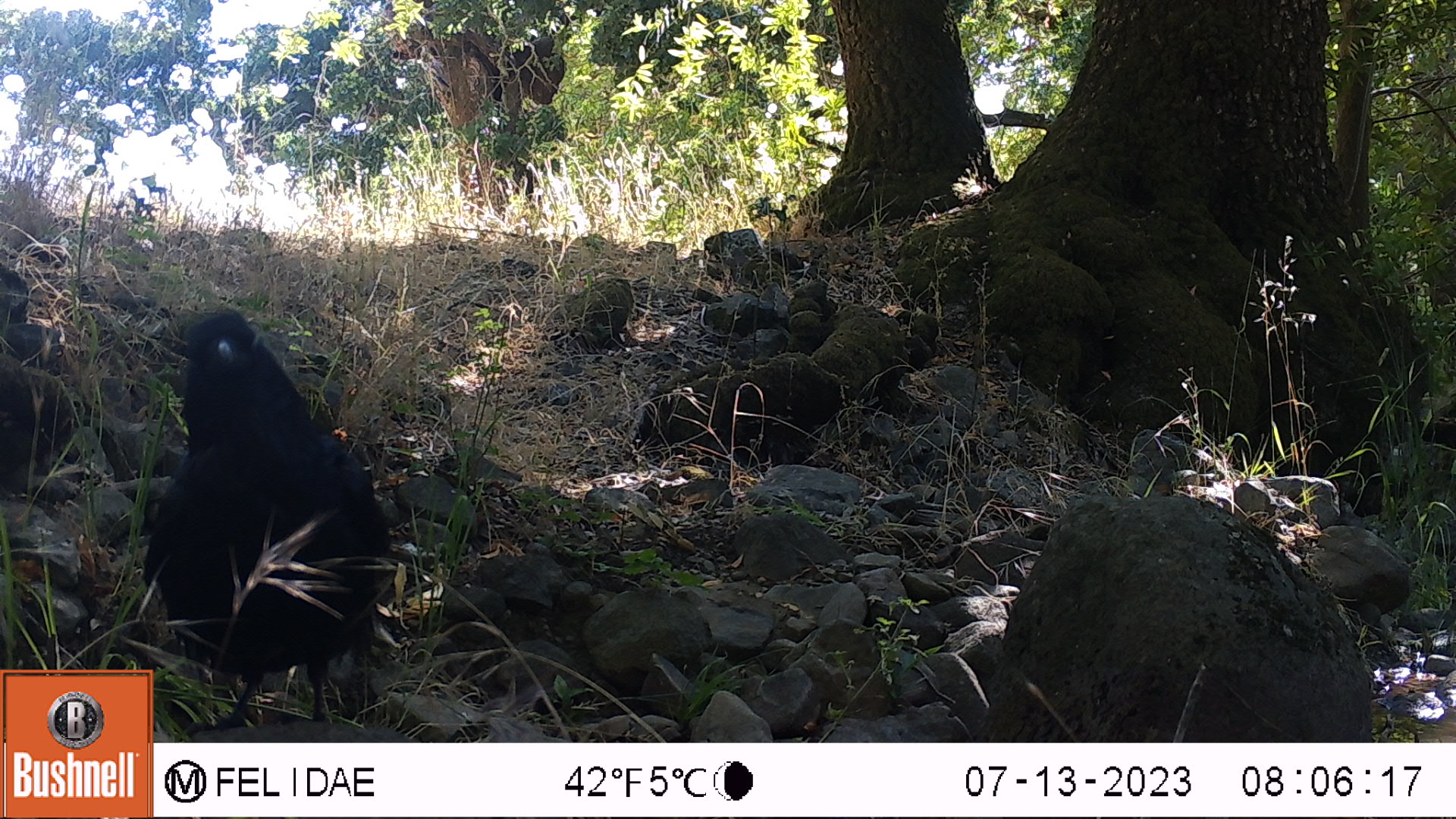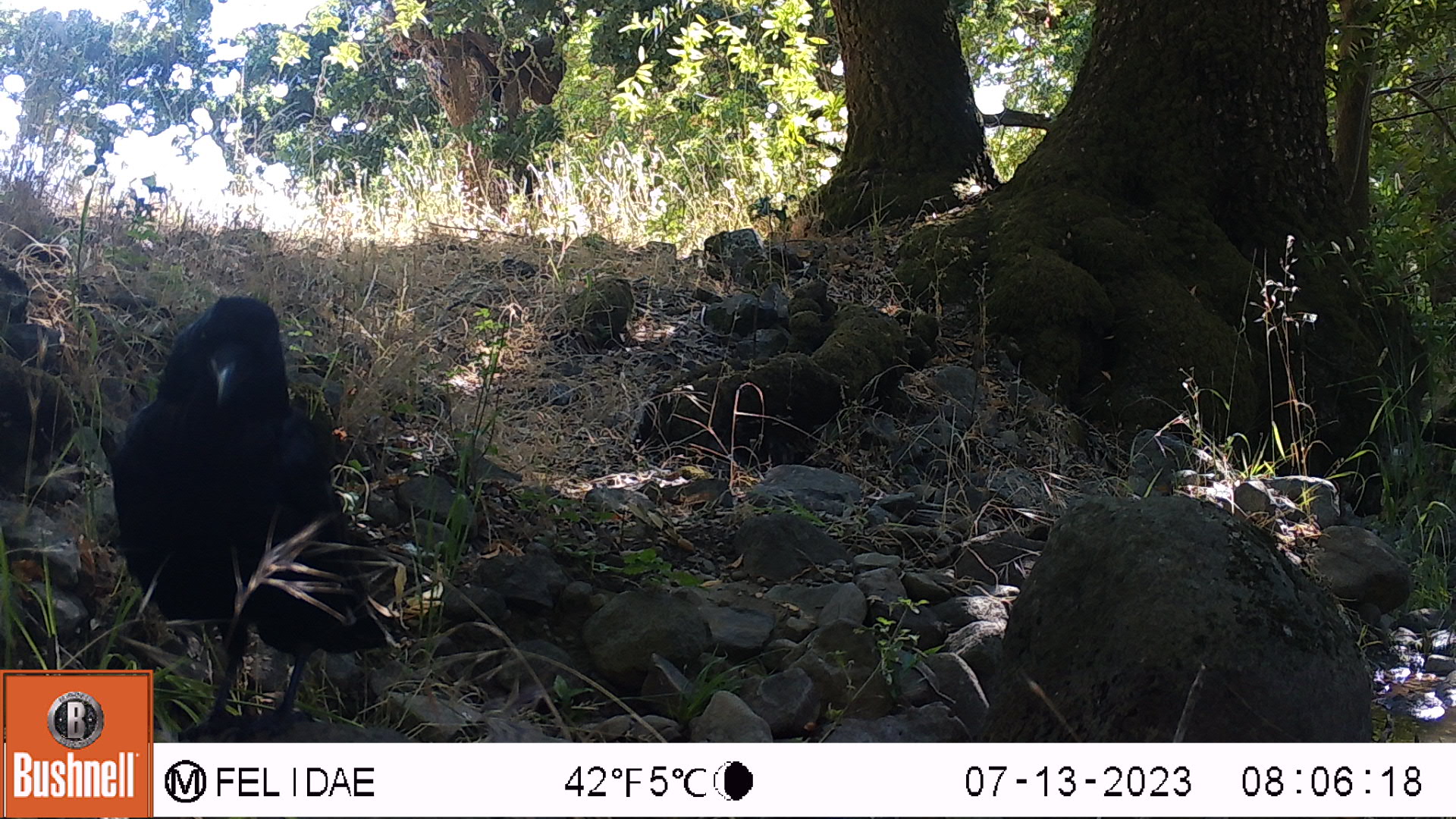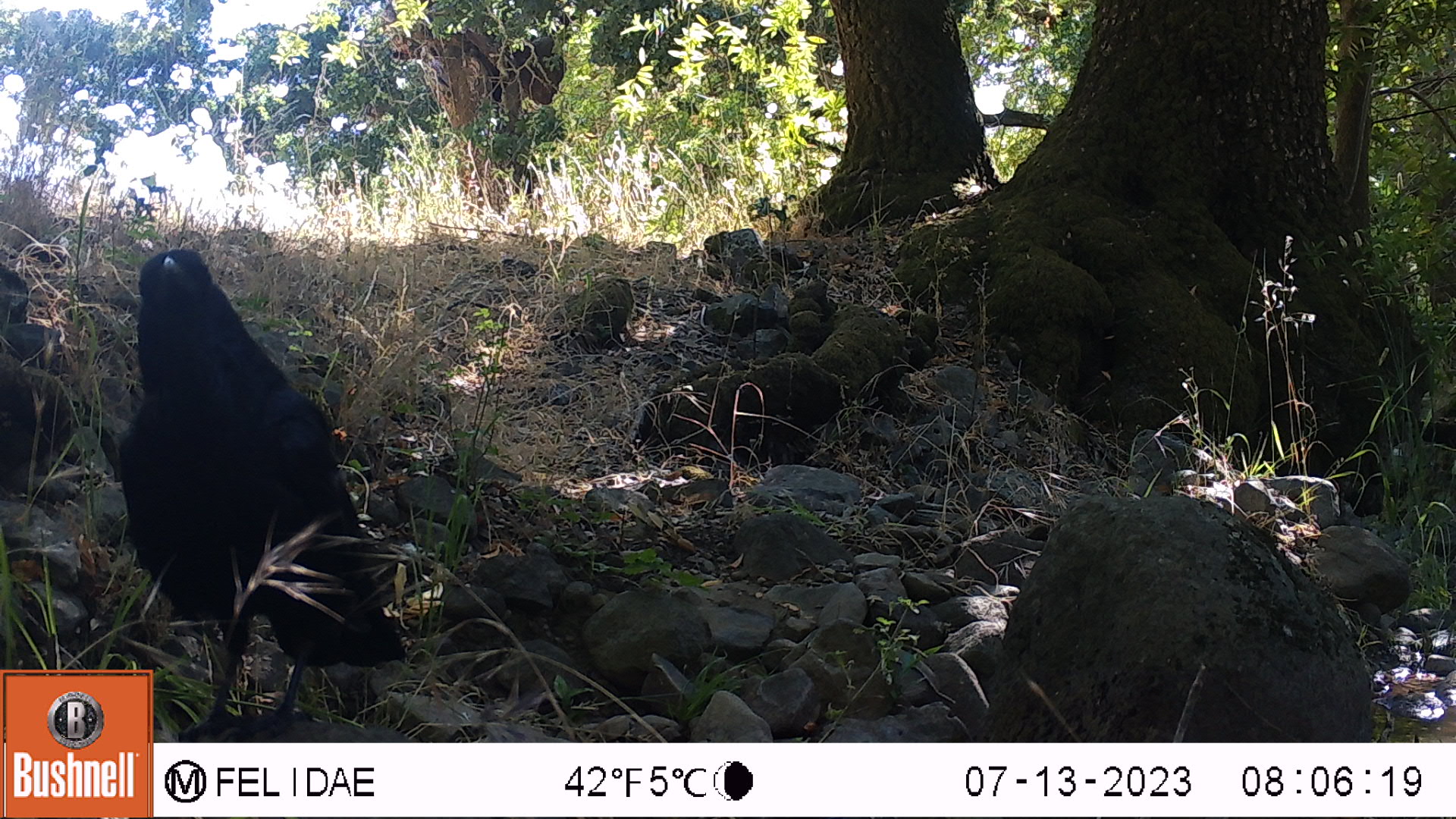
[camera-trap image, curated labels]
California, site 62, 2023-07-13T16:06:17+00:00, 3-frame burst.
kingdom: Animalia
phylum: Chordata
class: Aves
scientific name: Aves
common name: bird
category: unknown bird